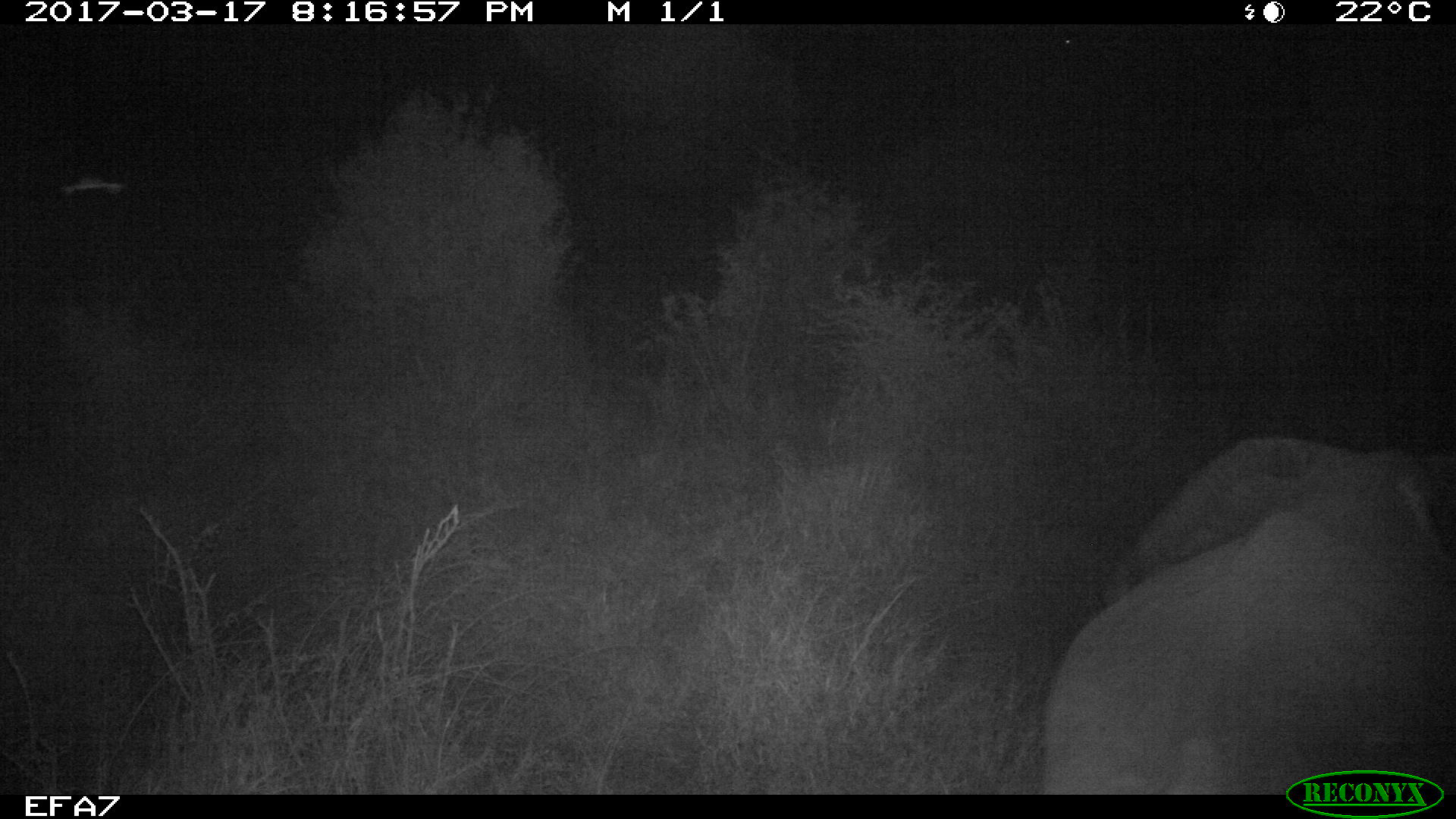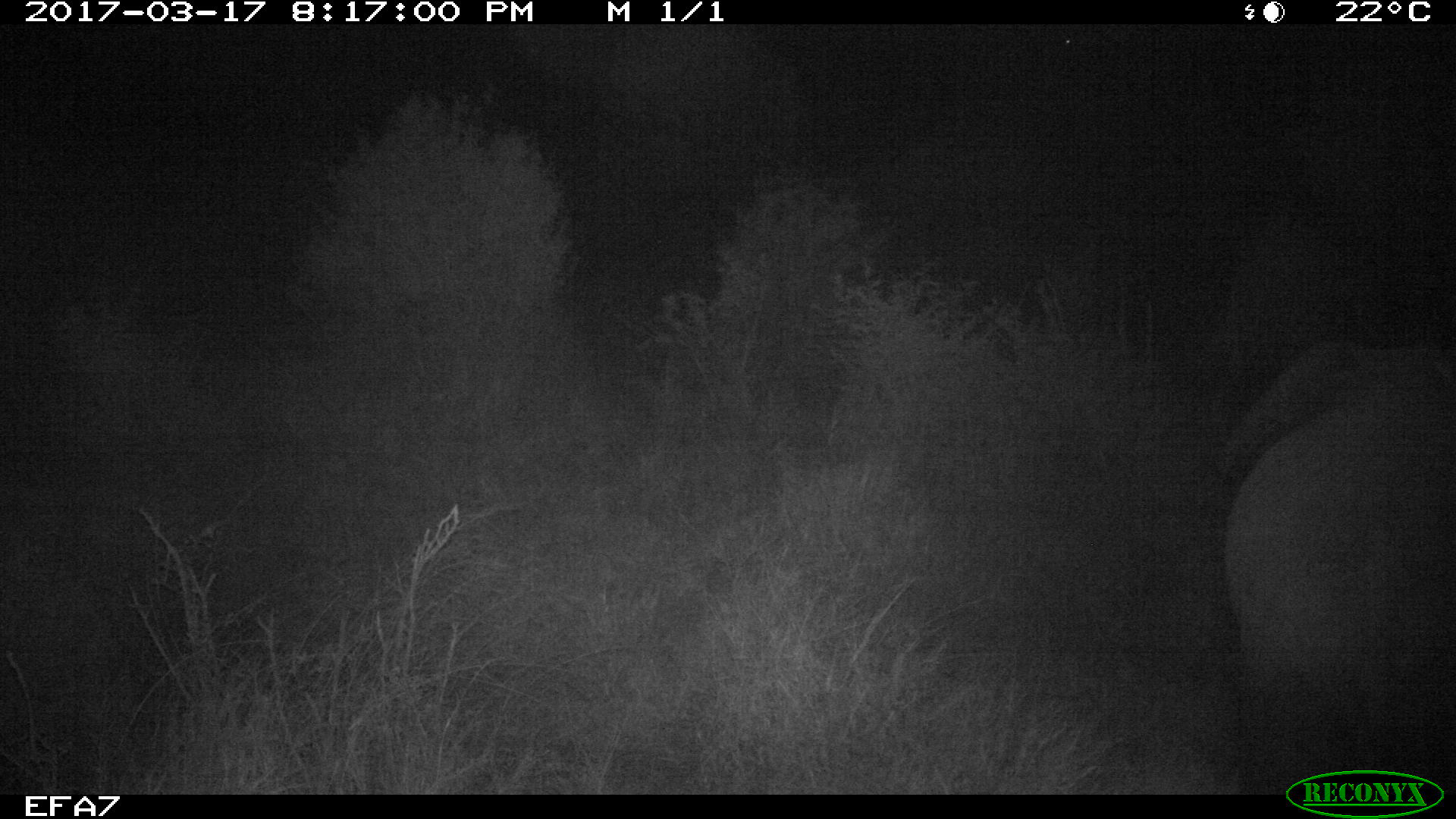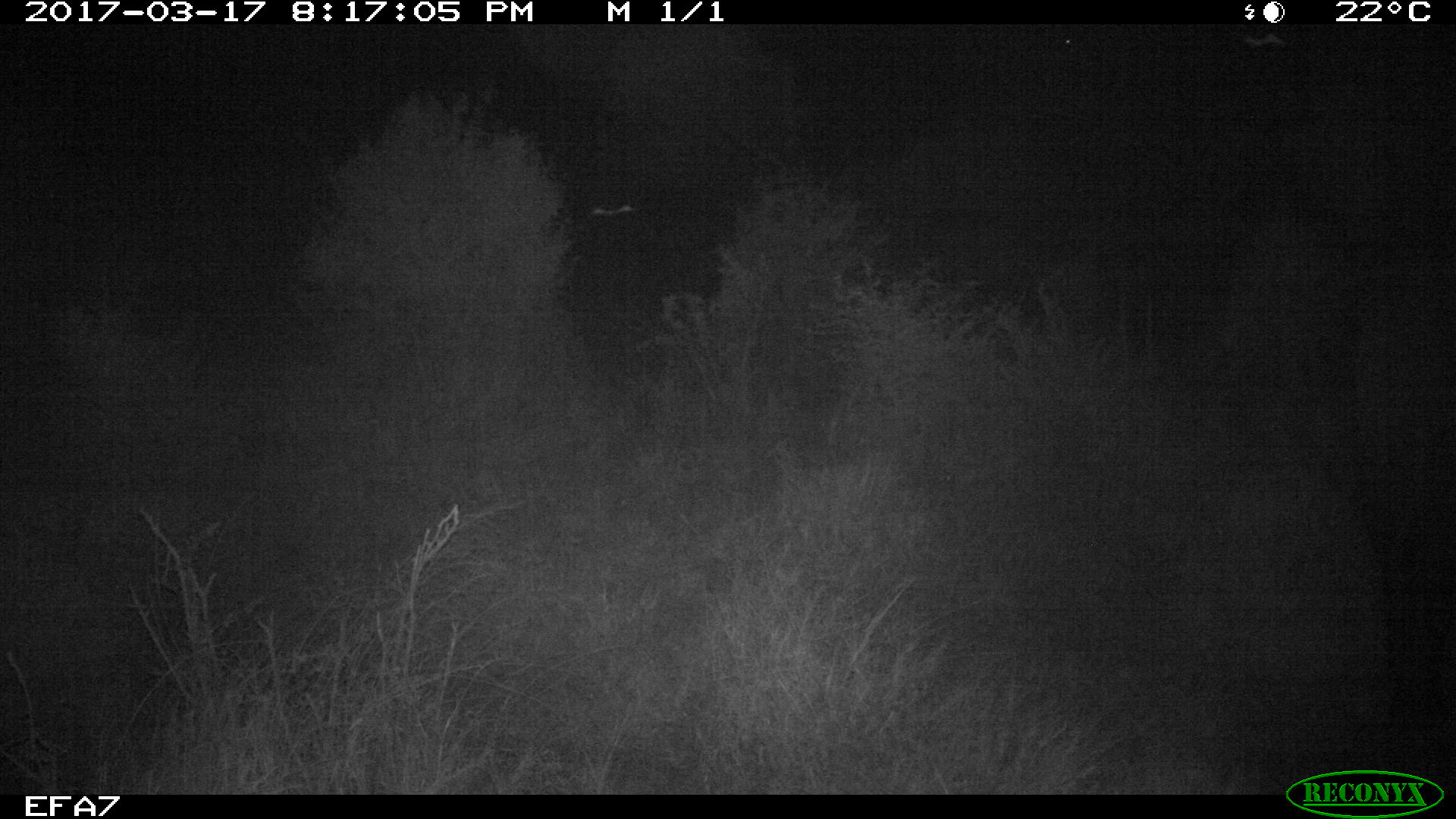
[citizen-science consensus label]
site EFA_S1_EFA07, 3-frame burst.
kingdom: Animalia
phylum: Chordata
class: Mammalia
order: Proboscidea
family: Elephantidae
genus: Loxodonta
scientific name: Loxodonta africana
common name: african bush elephant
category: elephant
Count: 1.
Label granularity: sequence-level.